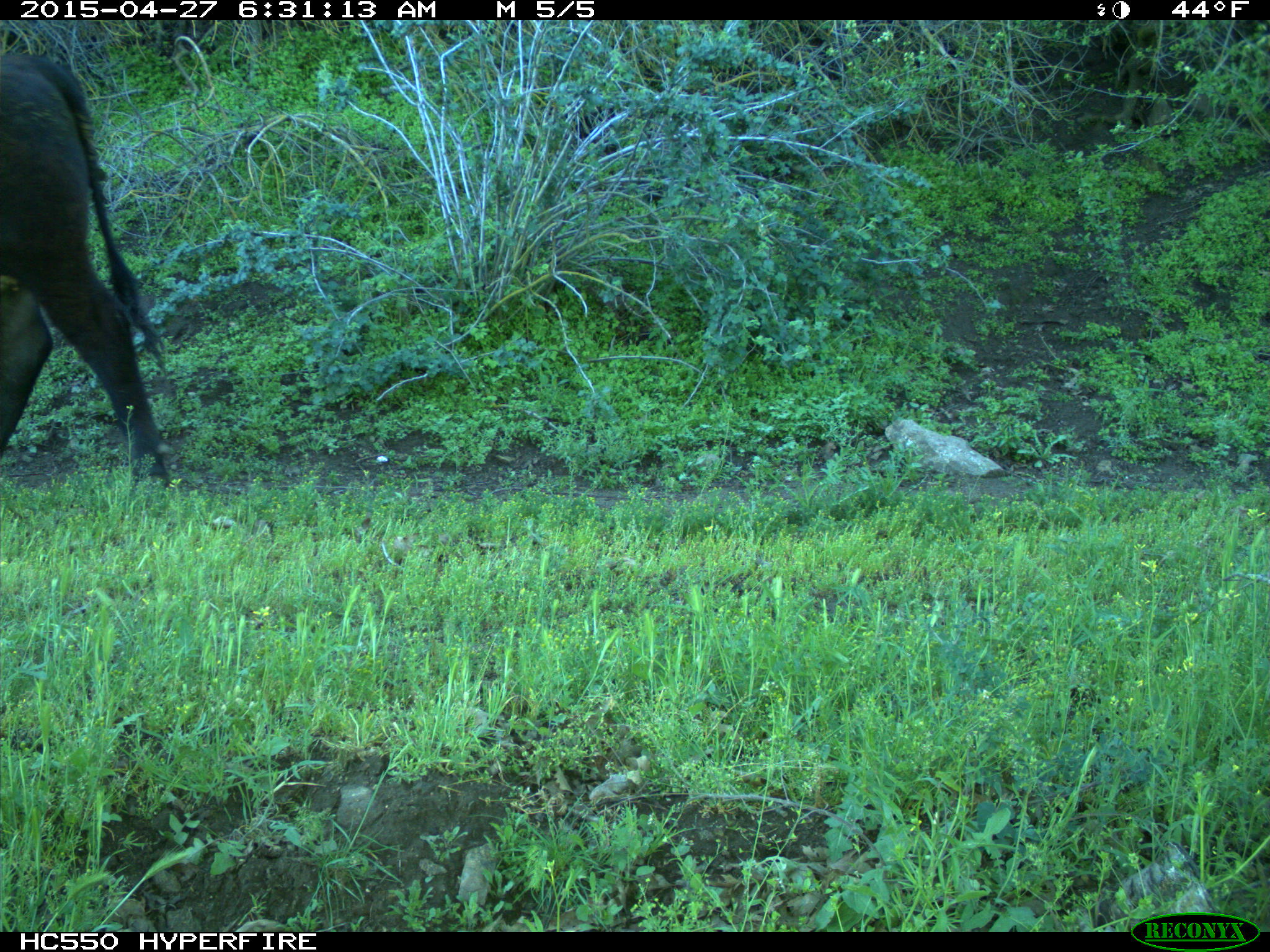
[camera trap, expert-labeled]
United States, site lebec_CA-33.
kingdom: Animalia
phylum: Chordata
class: Mammalia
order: Artiodactyla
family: Bovidae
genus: Bos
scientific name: Bos taurus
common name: domestic cow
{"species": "Bos taurus (domestic cow)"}